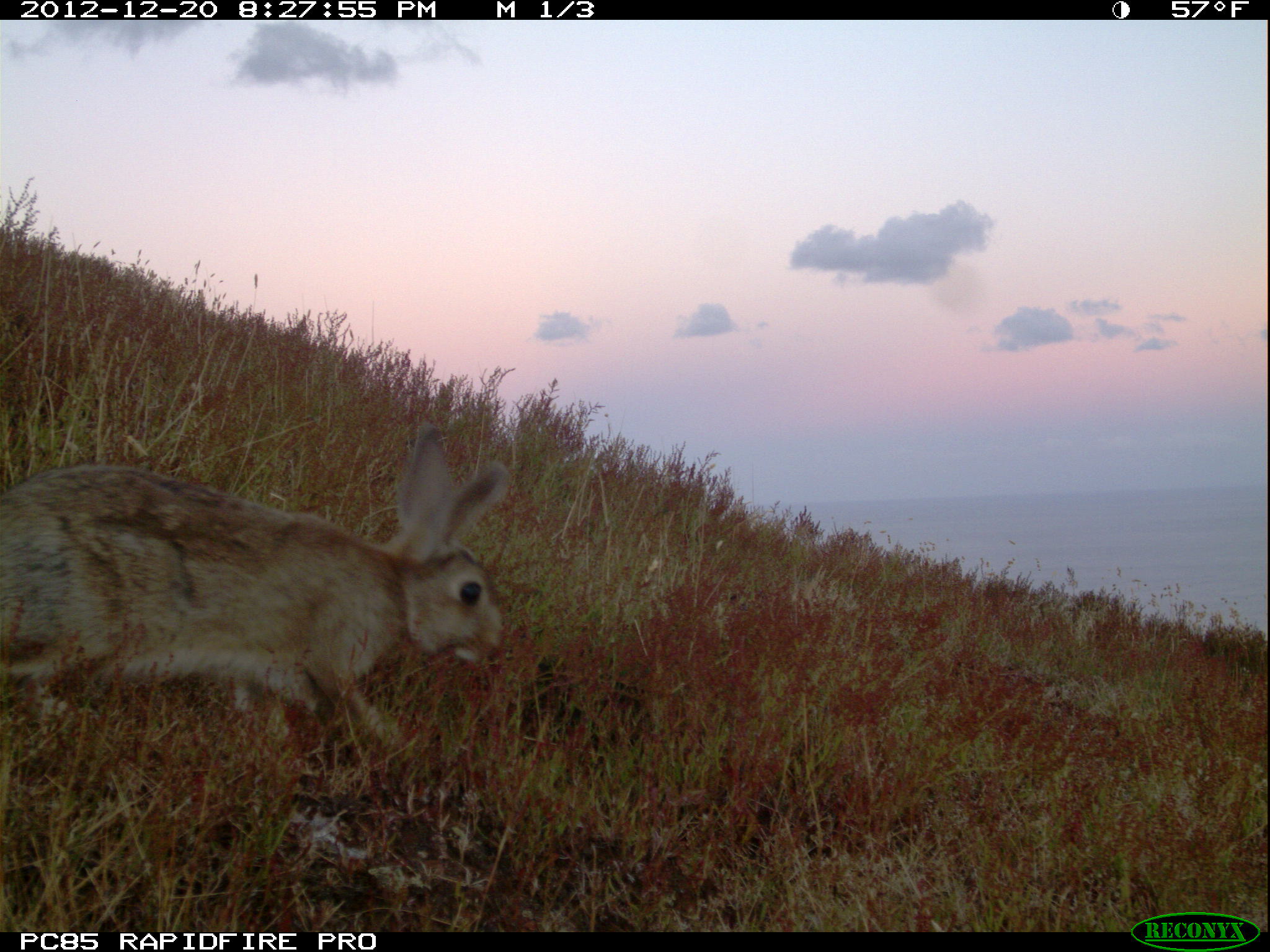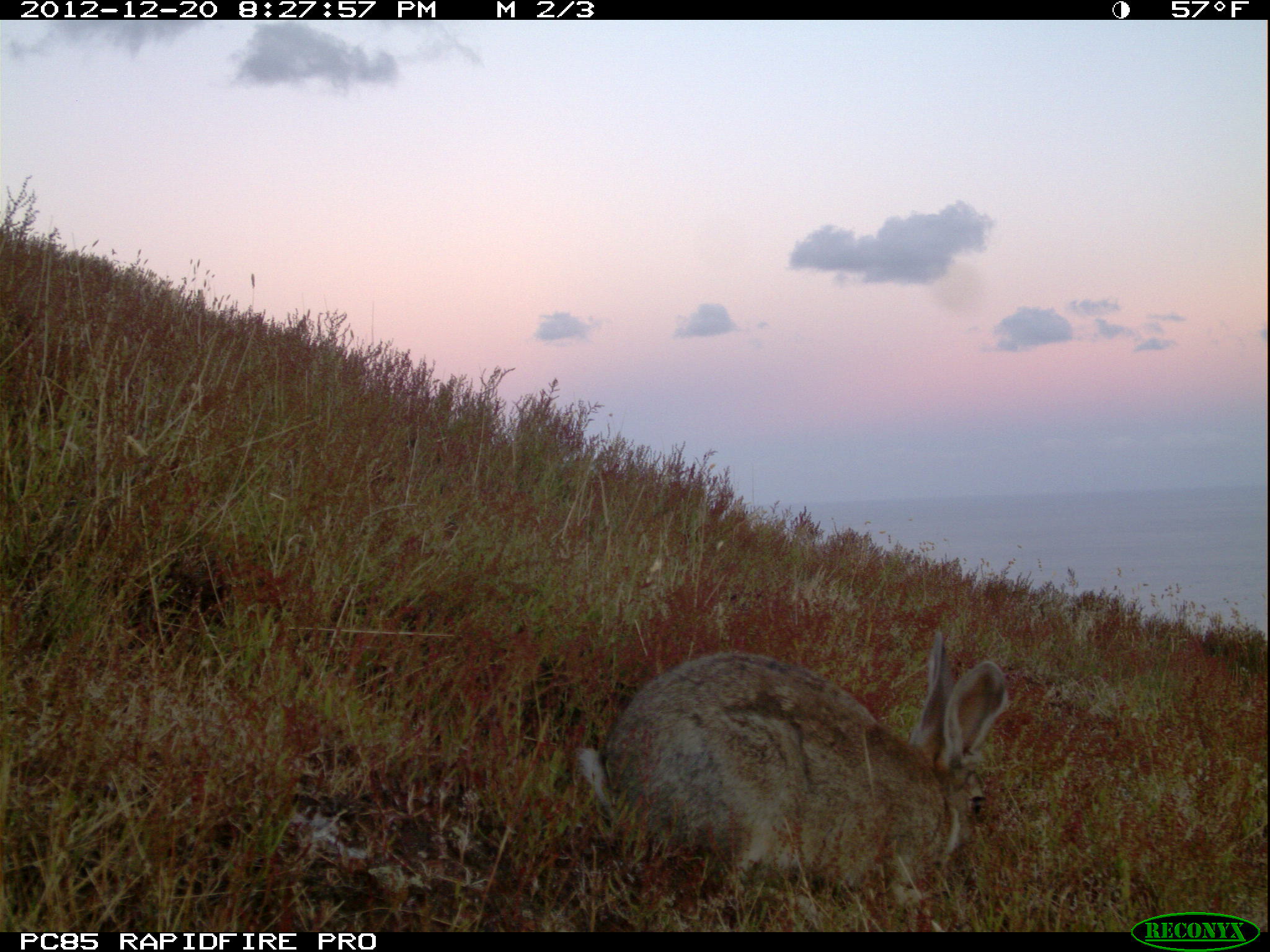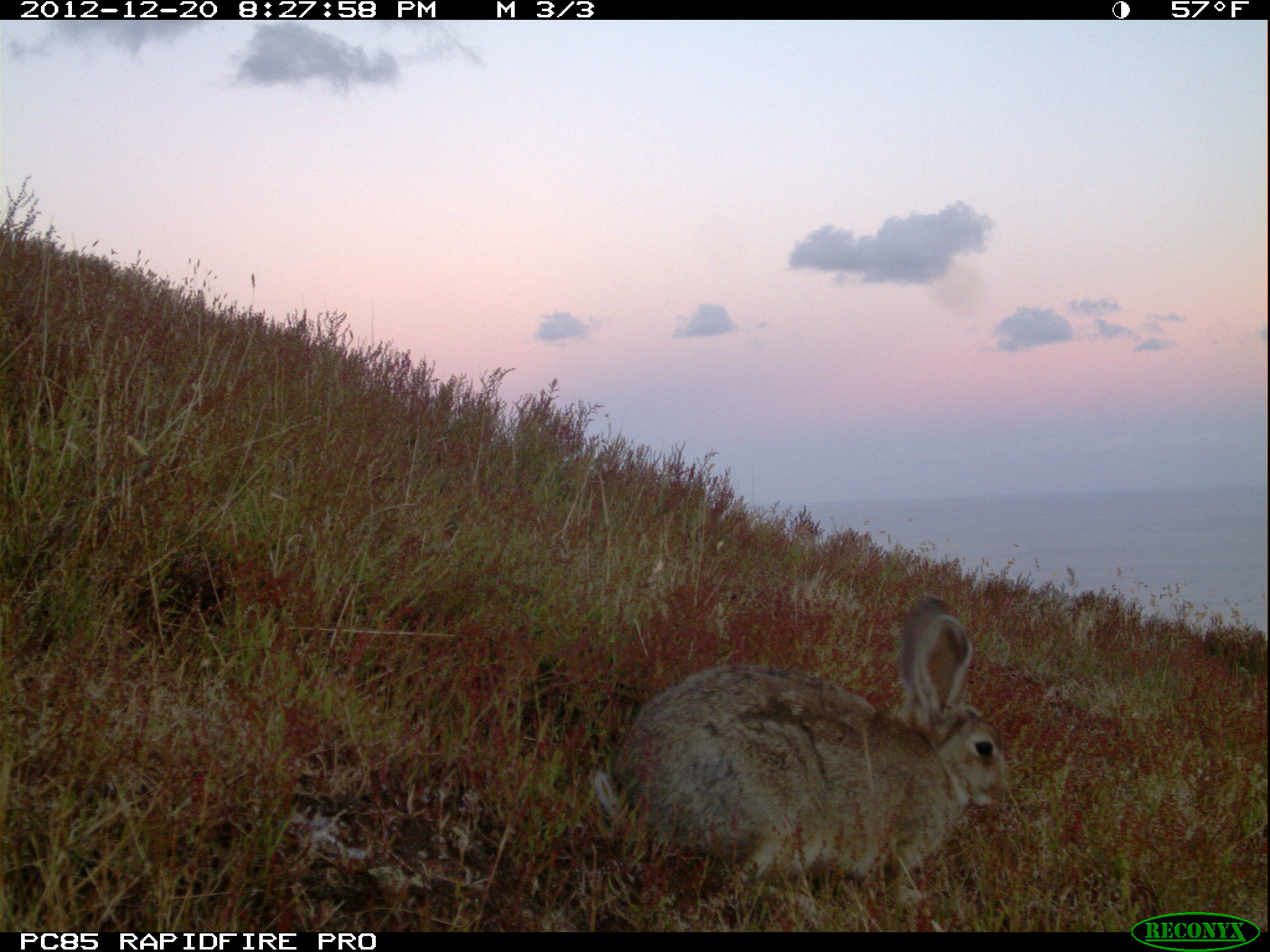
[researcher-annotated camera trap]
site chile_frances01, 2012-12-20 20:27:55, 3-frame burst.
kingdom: Animalia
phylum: Chordata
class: Mammalia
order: Lagomorpha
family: Leporidae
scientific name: Leporidae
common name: rabbits and hares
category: rabbit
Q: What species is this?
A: Rabbit (rabbits and hares) (Leporidae).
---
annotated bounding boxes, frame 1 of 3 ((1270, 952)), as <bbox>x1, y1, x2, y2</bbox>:
rabbit: <bbox>0, 425, 510, 772</bbox>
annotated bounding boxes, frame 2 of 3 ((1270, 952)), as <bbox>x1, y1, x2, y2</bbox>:
rabbit: <bbox>572, 635, 1011, 924</bbox>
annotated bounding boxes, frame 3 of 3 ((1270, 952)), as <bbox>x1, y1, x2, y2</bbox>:
rabbit: <bbox>590, 594, 1016, 917</bbox>